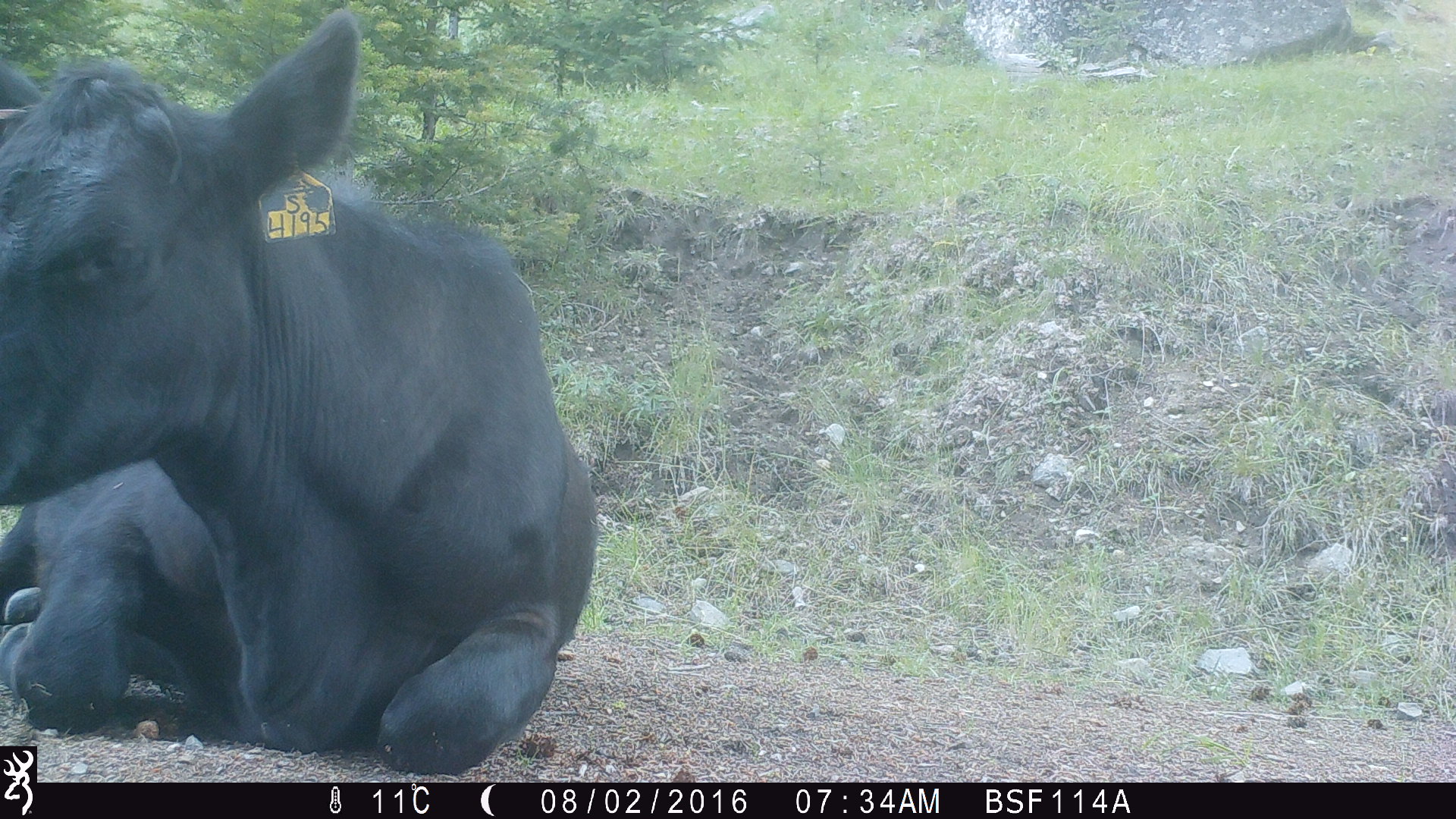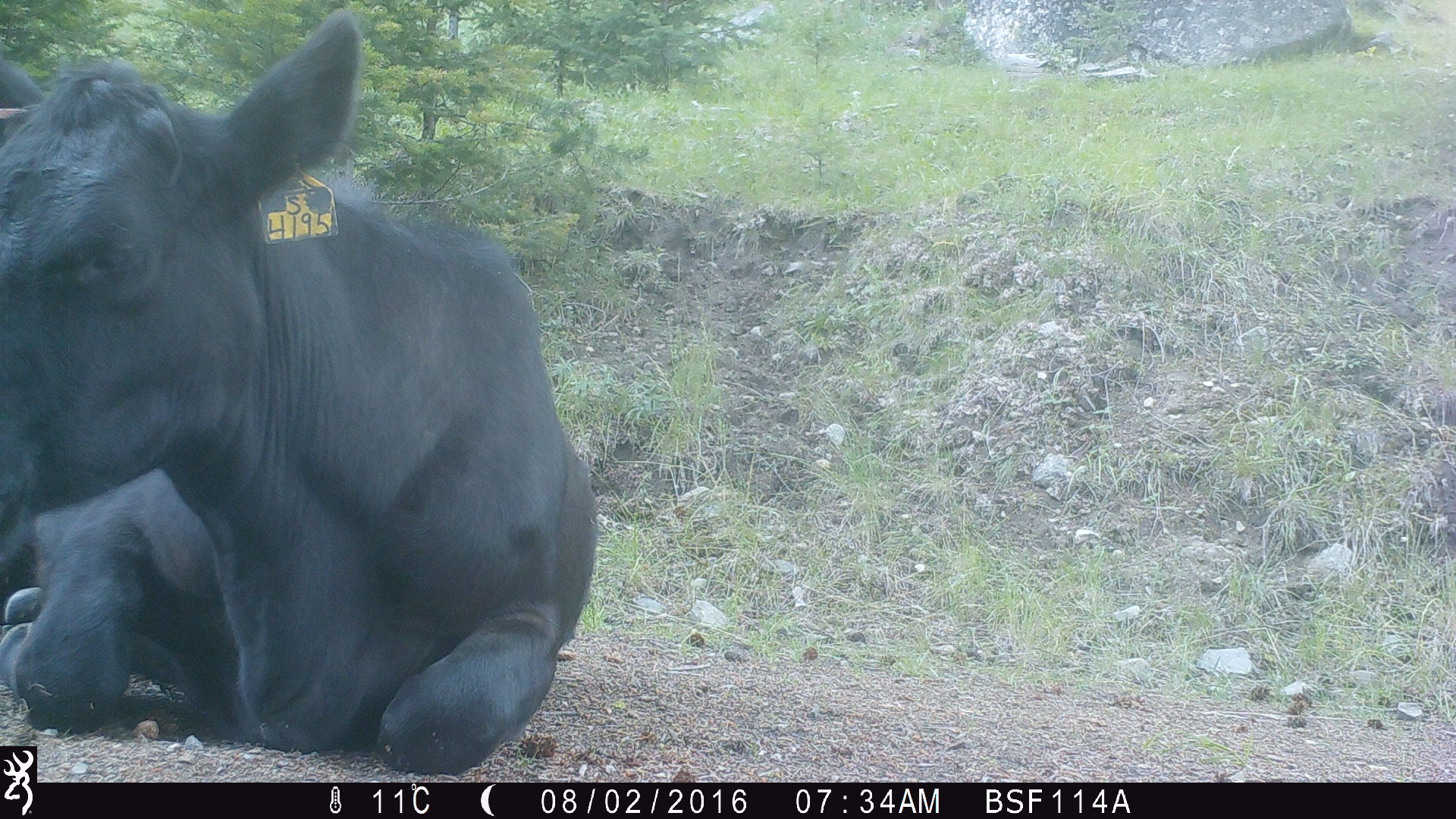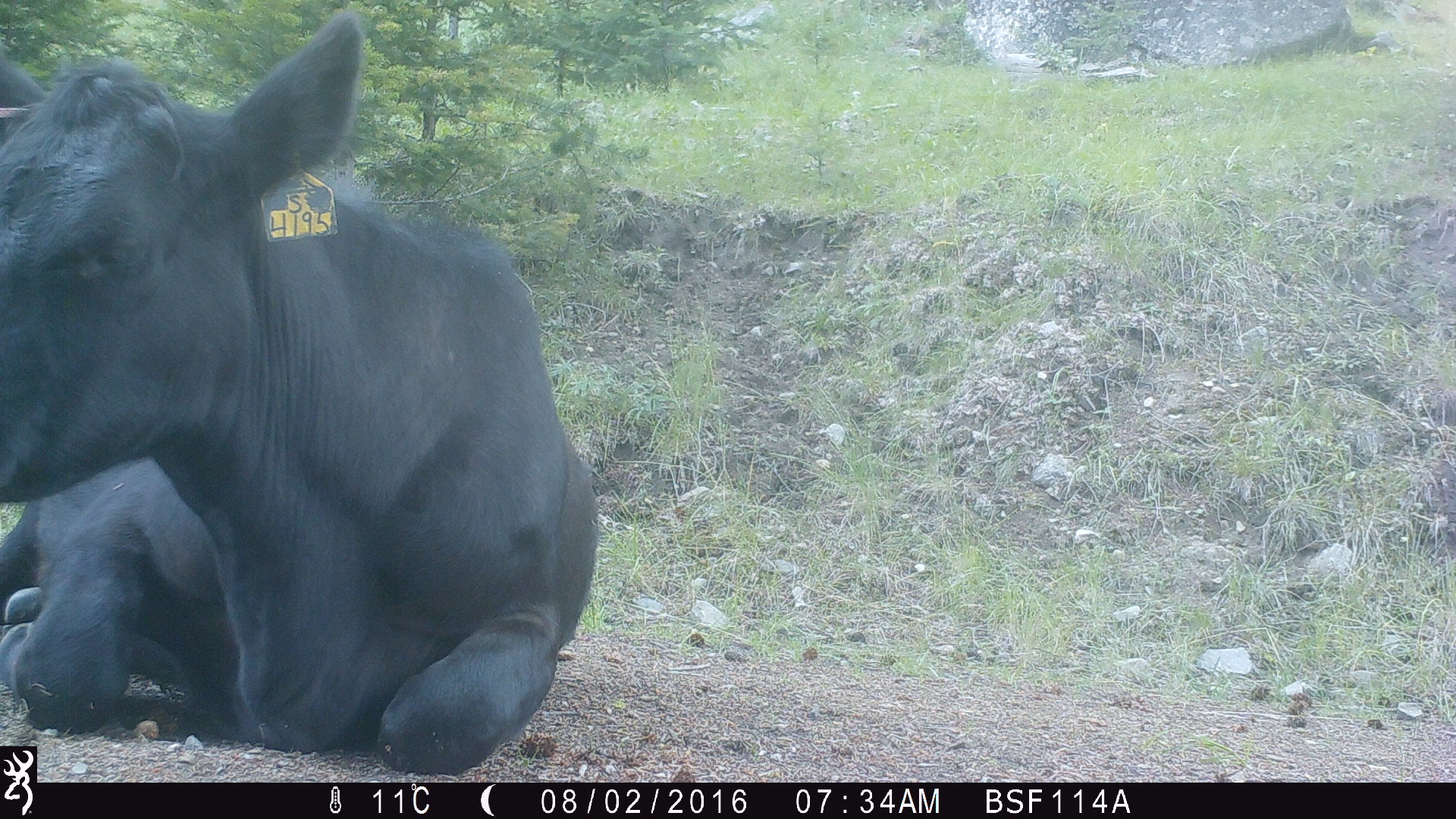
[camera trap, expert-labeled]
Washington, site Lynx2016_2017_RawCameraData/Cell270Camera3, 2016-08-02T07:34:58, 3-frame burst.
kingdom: Animalia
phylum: Chordata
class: Mammalia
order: Artiodactyla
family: Bovidae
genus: Bos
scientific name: Bos taurus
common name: domestic cattle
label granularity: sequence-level